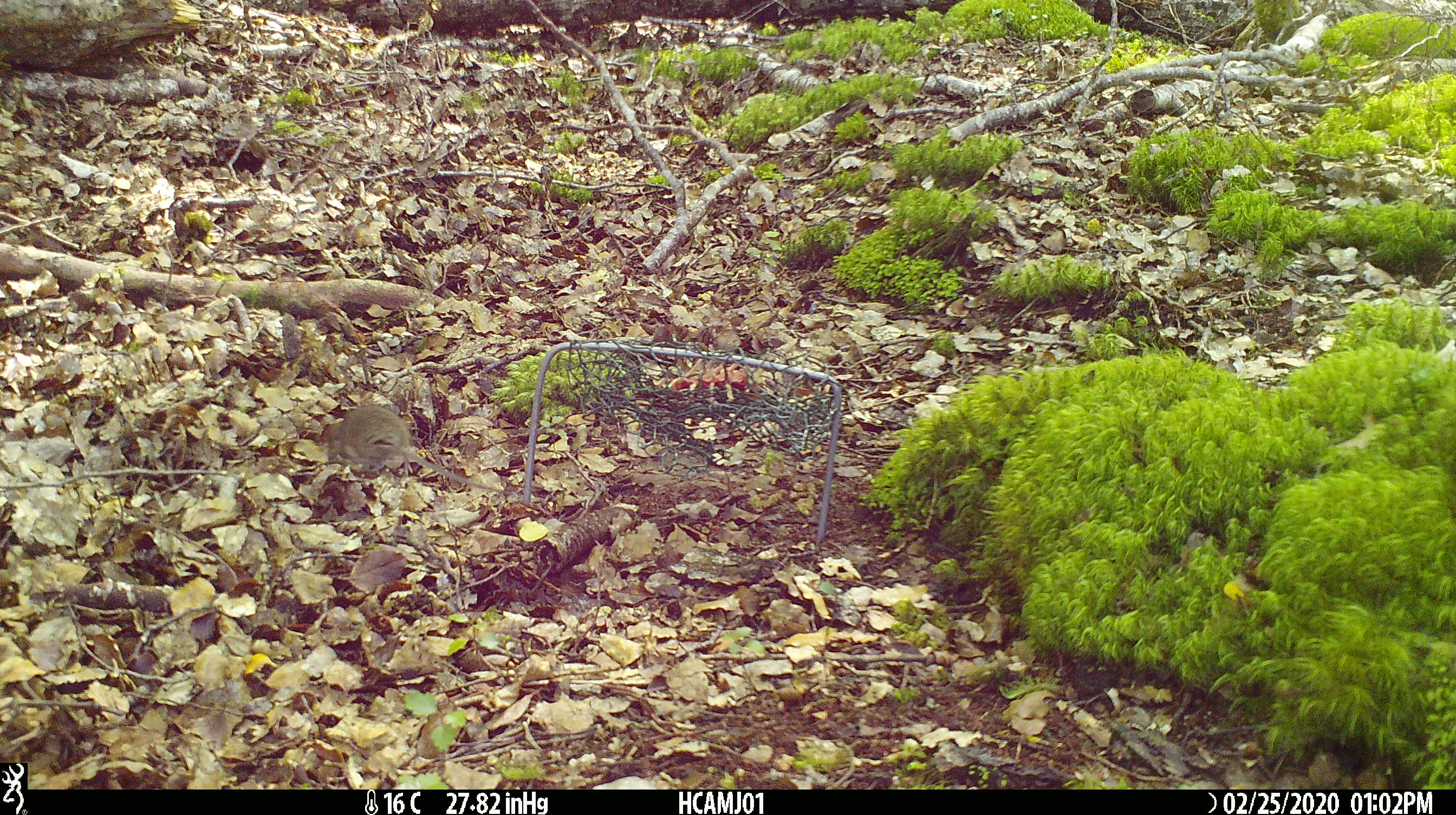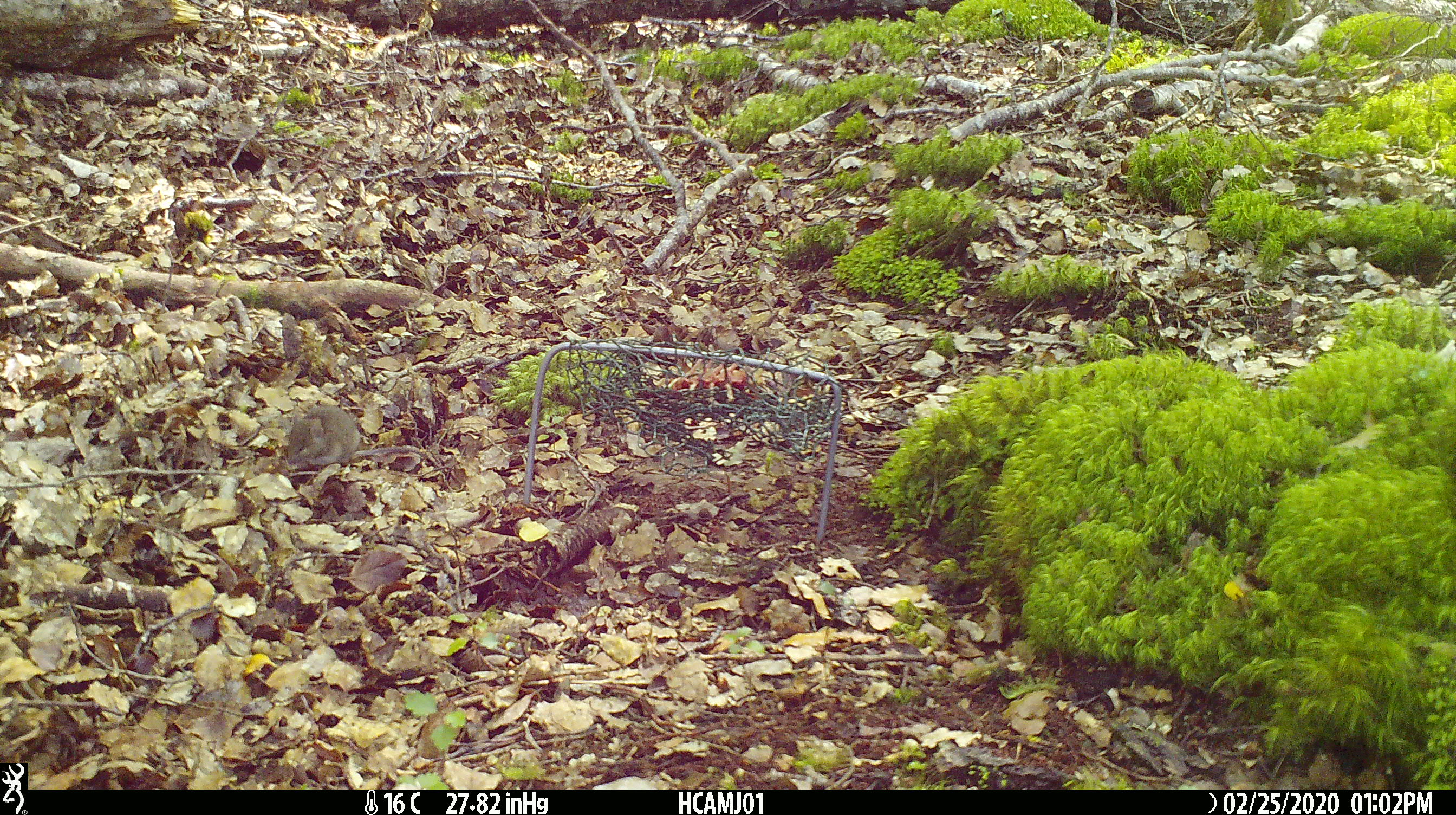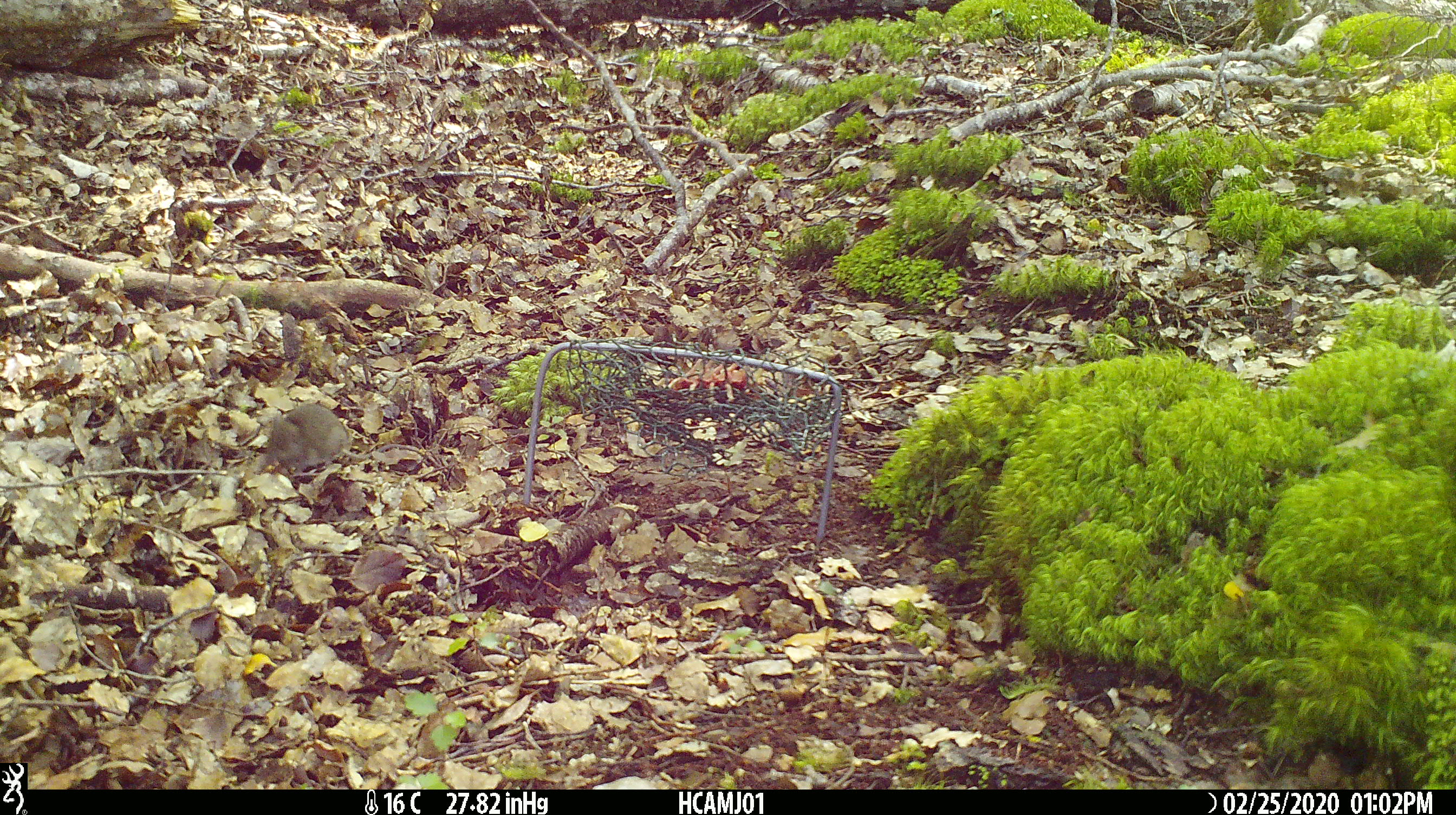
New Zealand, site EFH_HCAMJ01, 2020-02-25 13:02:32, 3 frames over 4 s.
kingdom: Animalia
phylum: Chordata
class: Mammalia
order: Rodentia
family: Muridae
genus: Mus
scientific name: Mus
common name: mouse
Mouse (Mus).